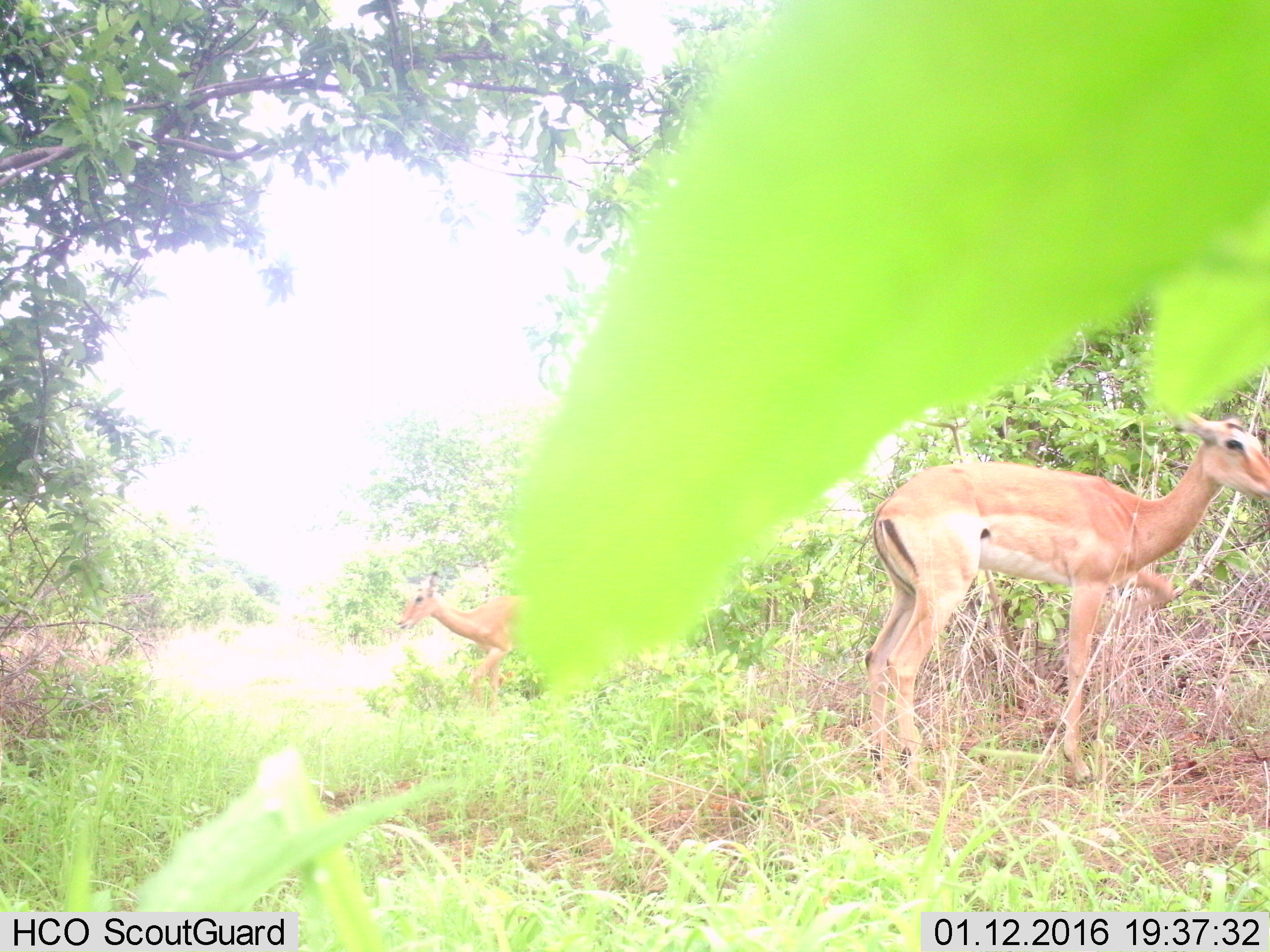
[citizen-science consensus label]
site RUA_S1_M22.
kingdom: Animalia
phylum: Chordata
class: Mammalia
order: Artiodactyla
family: Bovidae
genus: Aepyceros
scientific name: Aepyceros melampus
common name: impala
Impala (Aepyceros melampus), count 2. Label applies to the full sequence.